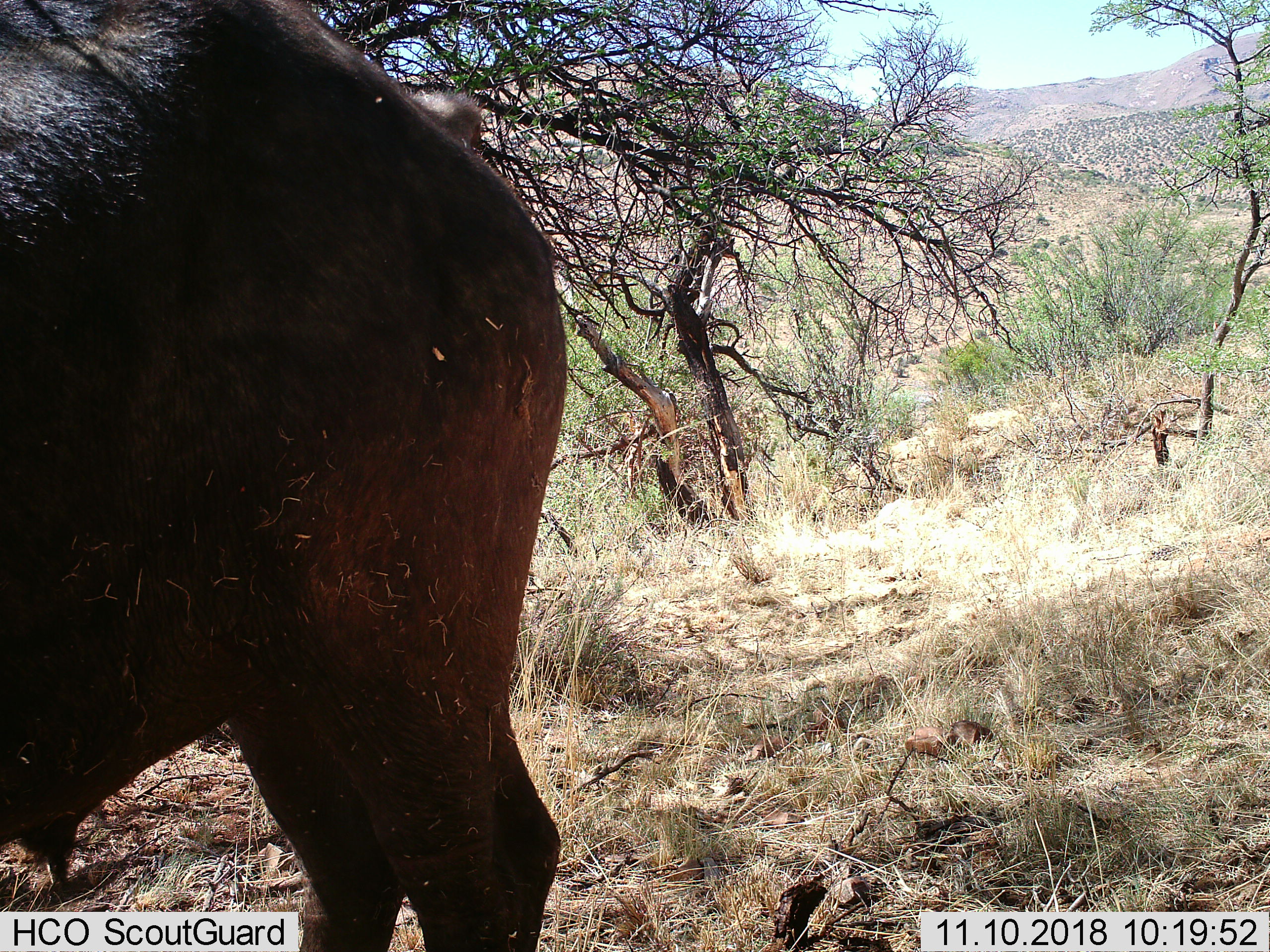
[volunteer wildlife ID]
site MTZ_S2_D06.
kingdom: Animalia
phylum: Chordata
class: Mammalia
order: Artiodactyla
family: Bovidae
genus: Syncerus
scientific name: Syncerus caffer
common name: african buffalo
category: buffalo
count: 1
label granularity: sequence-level